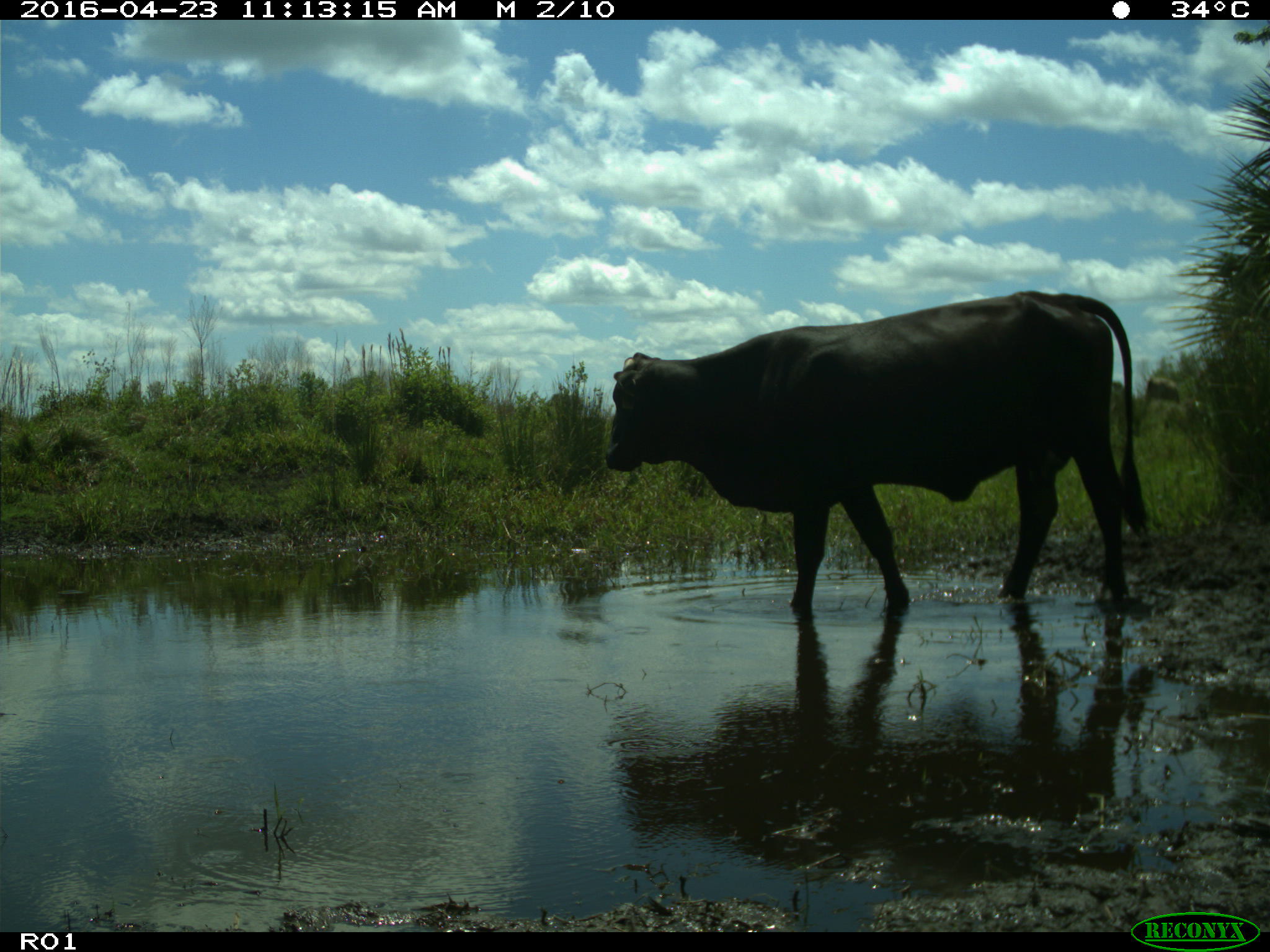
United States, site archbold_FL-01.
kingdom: Animalia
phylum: Chordata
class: Mammalia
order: Artiodactyla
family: Bovidae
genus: Bos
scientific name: Bos taurus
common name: domestic cow